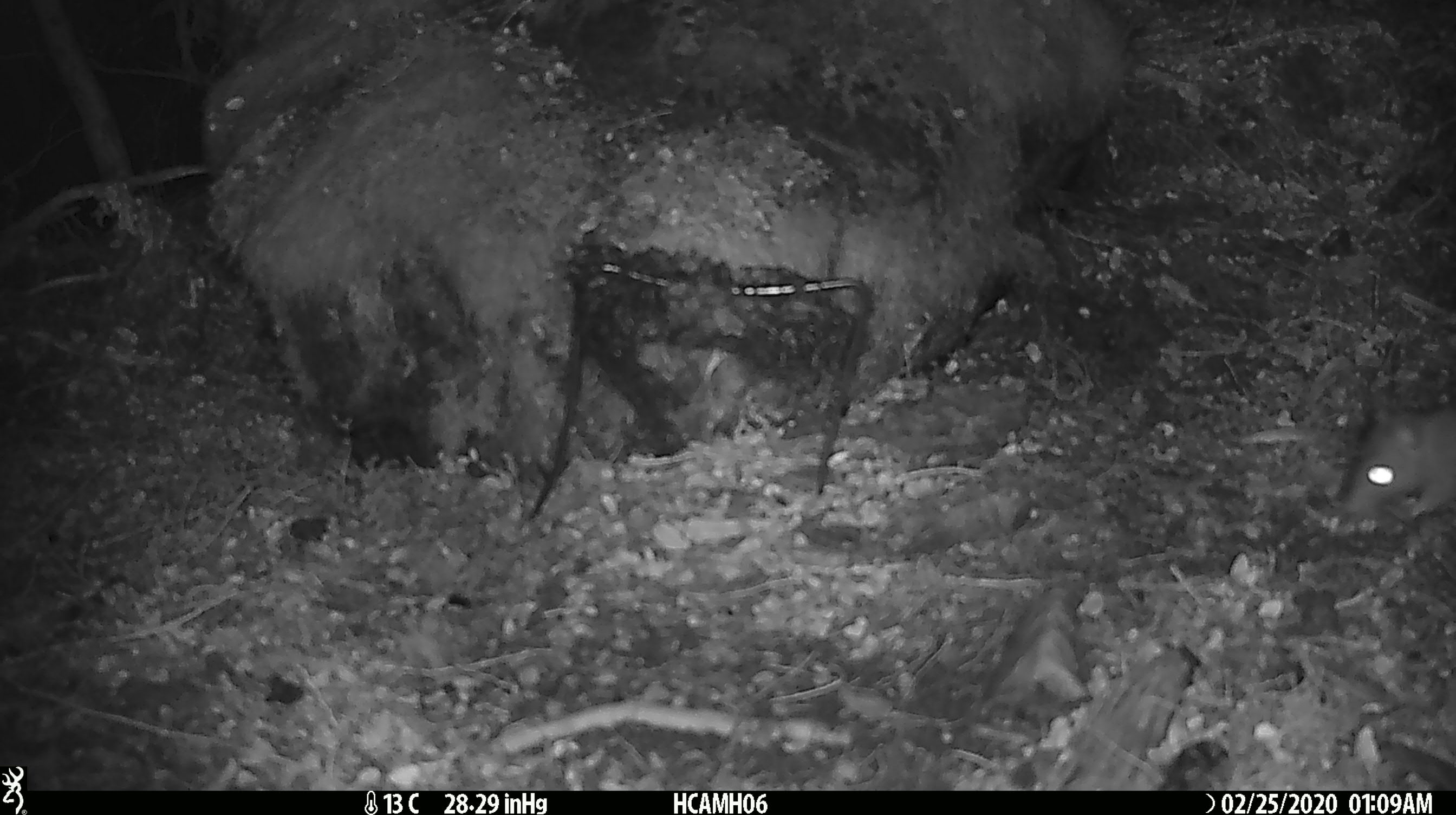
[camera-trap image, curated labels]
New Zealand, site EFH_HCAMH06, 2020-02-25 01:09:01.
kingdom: Animalia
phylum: Chordata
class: Mammalia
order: Rodentia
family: Muridae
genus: Rattus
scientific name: Rattus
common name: rat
Rat (Rattus).